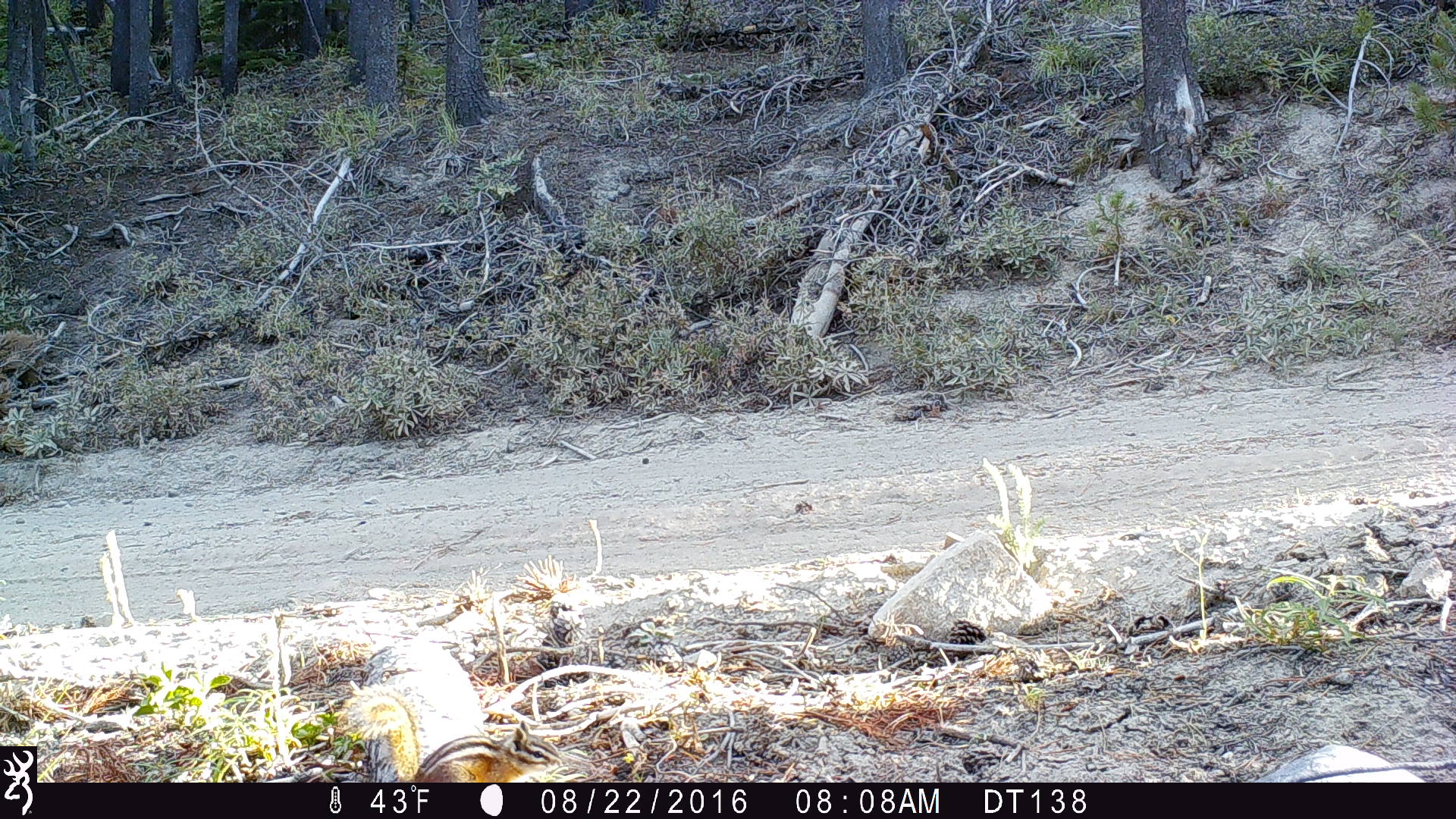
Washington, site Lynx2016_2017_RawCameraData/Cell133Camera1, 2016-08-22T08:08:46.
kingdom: Animalia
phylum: Chordata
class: Mammalia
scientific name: Mammalia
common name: small mammal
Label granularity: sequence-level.